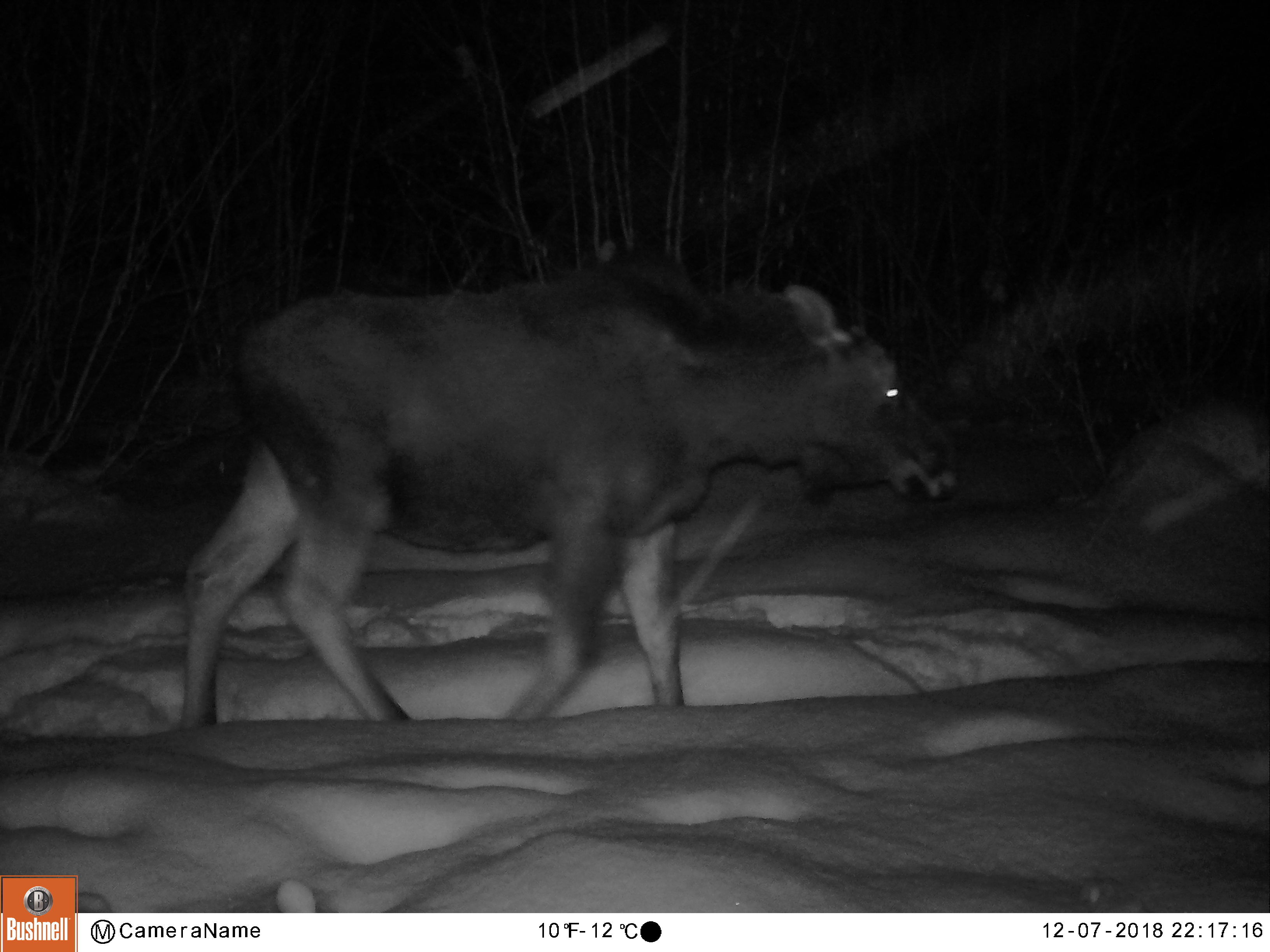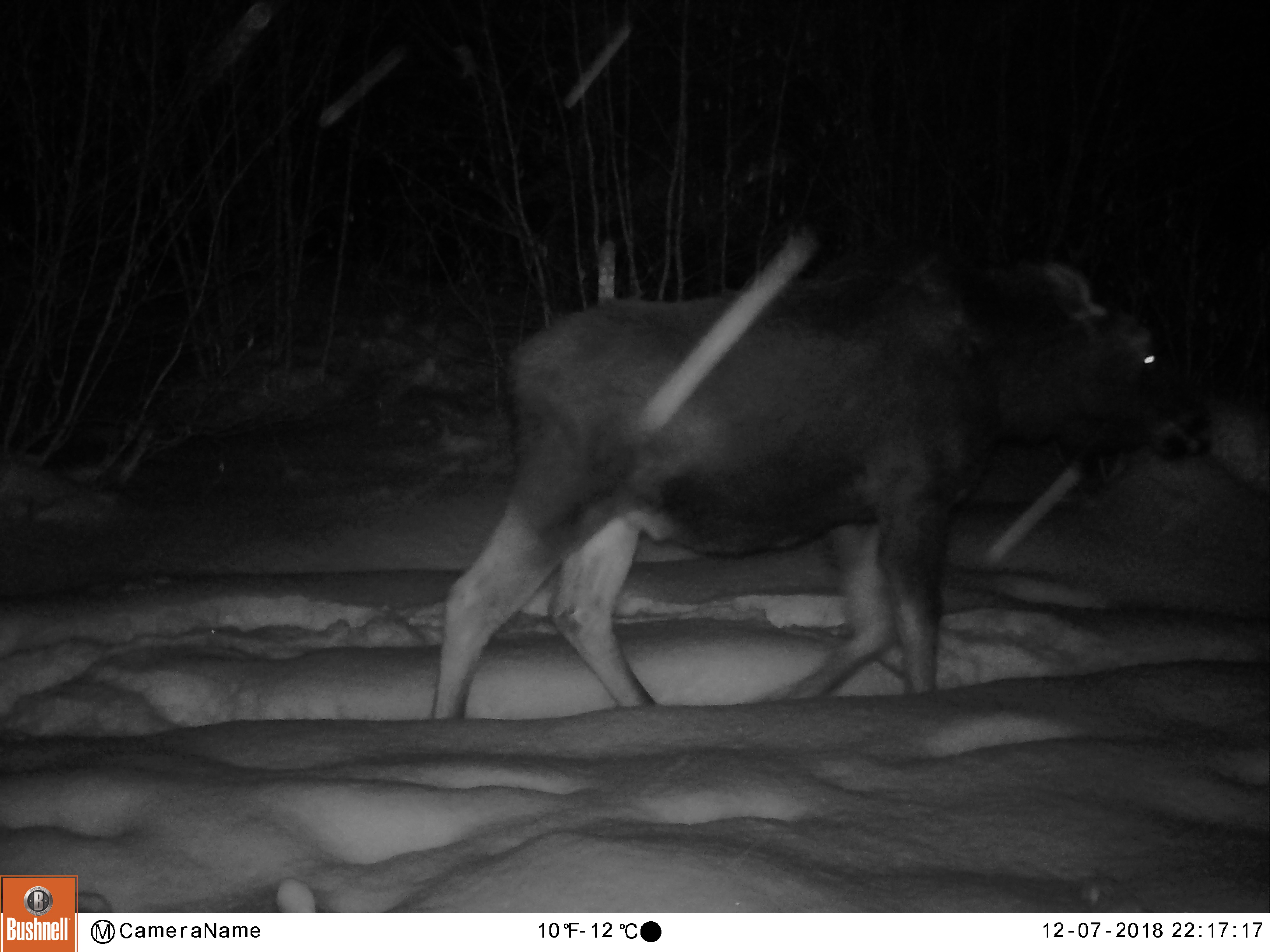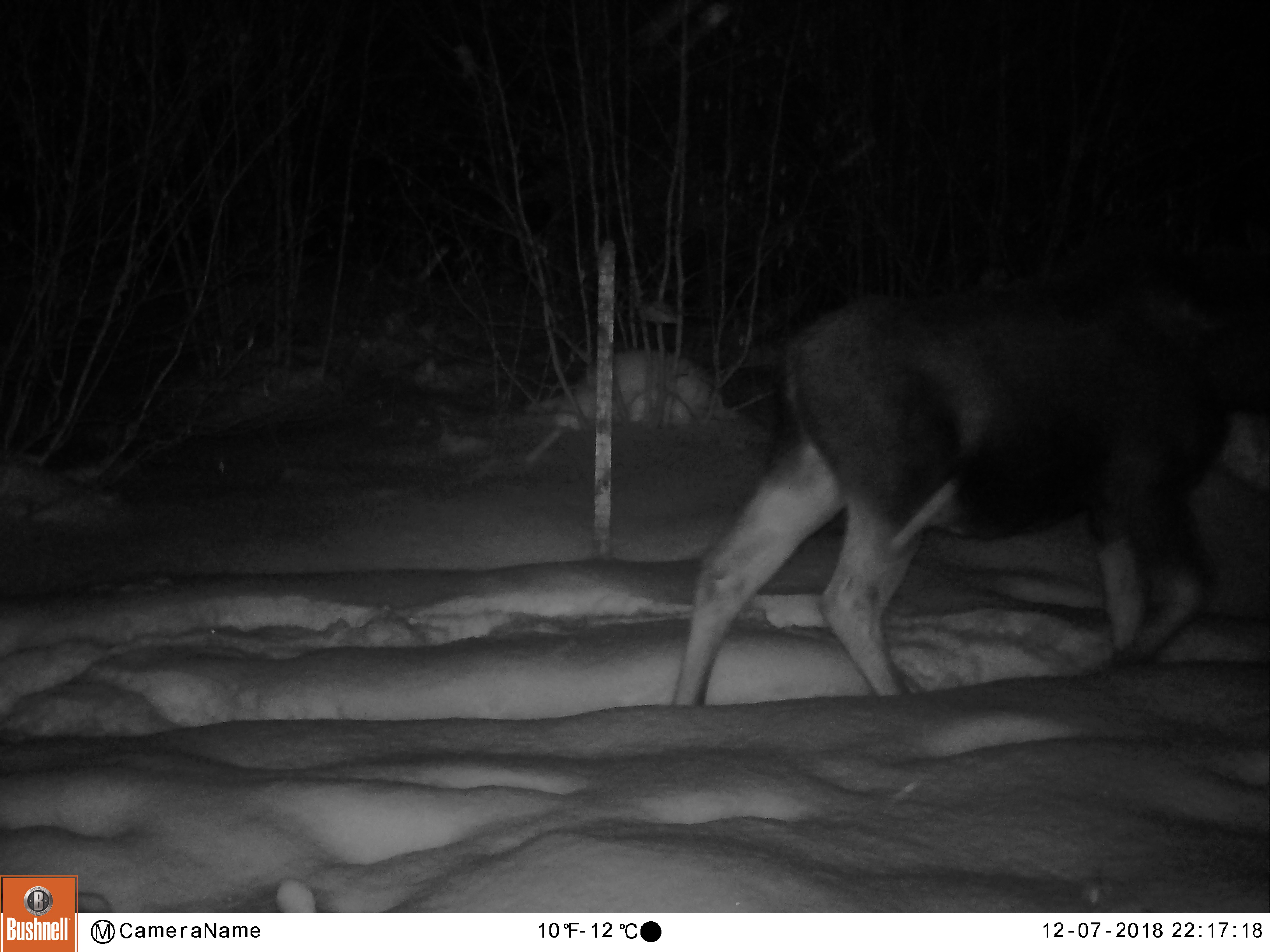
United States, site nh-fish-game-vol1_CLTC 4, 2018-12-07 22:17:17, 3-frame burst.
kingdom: Animalia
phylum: Chordata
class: Mammalia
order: Artiodactyla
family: Cervidae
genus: Alces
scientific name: Alces alces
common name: moose